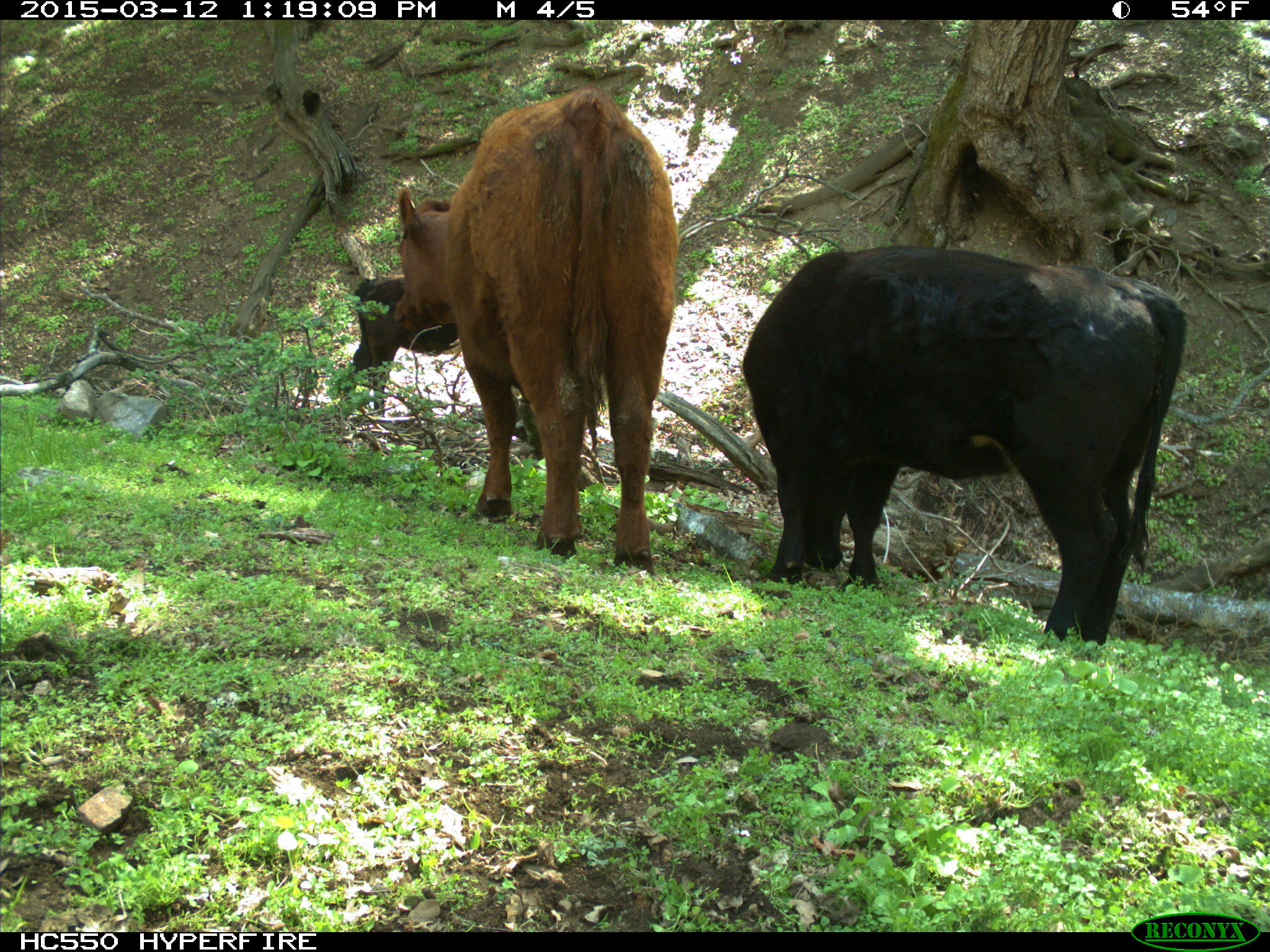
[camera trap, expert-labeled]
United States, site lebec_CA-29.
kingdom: Animalia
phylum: Chordata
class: Mammalia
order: Artiodactyla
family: Bovidae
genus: Bos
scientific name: Bos taurus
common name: domestic cow